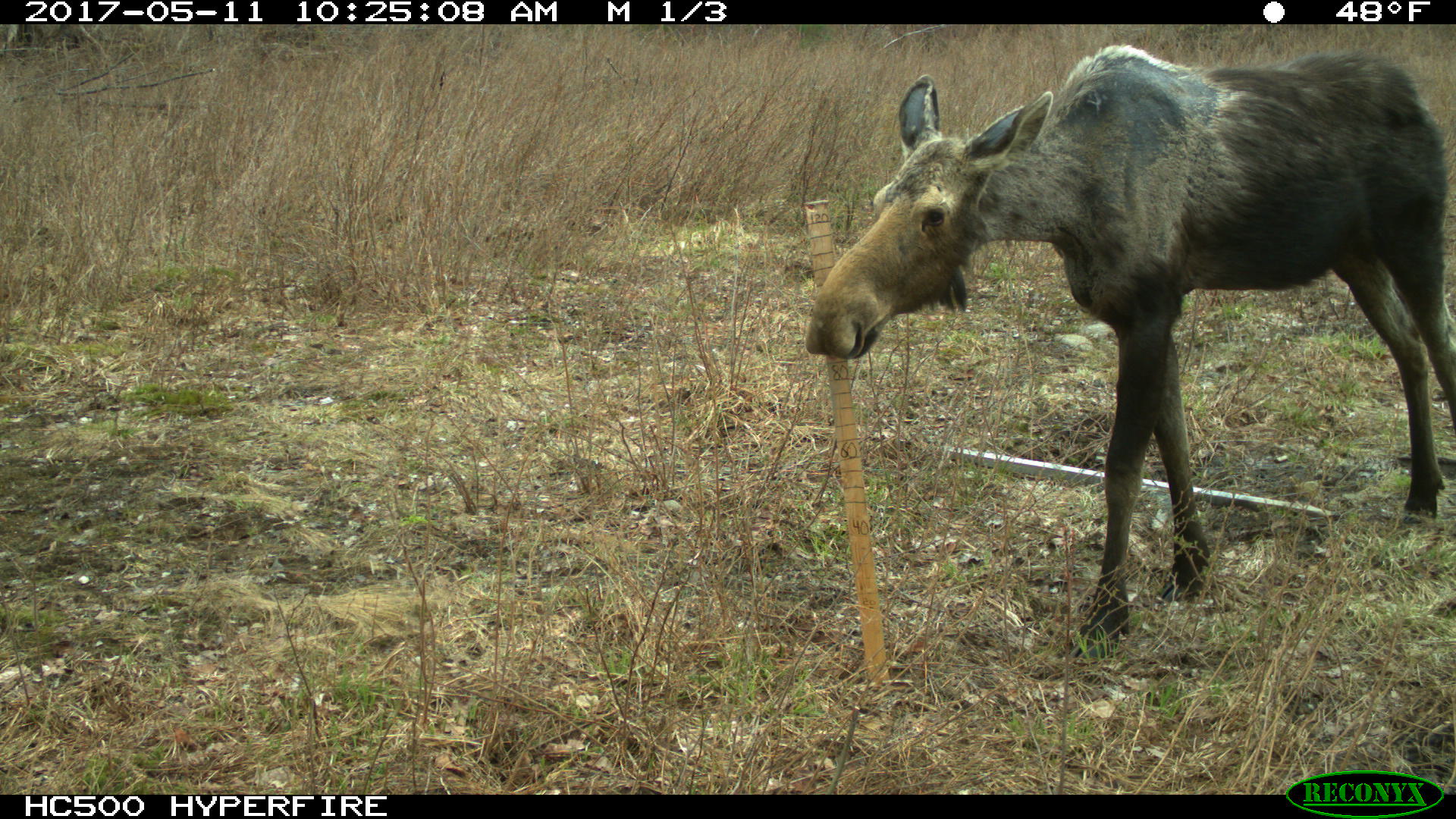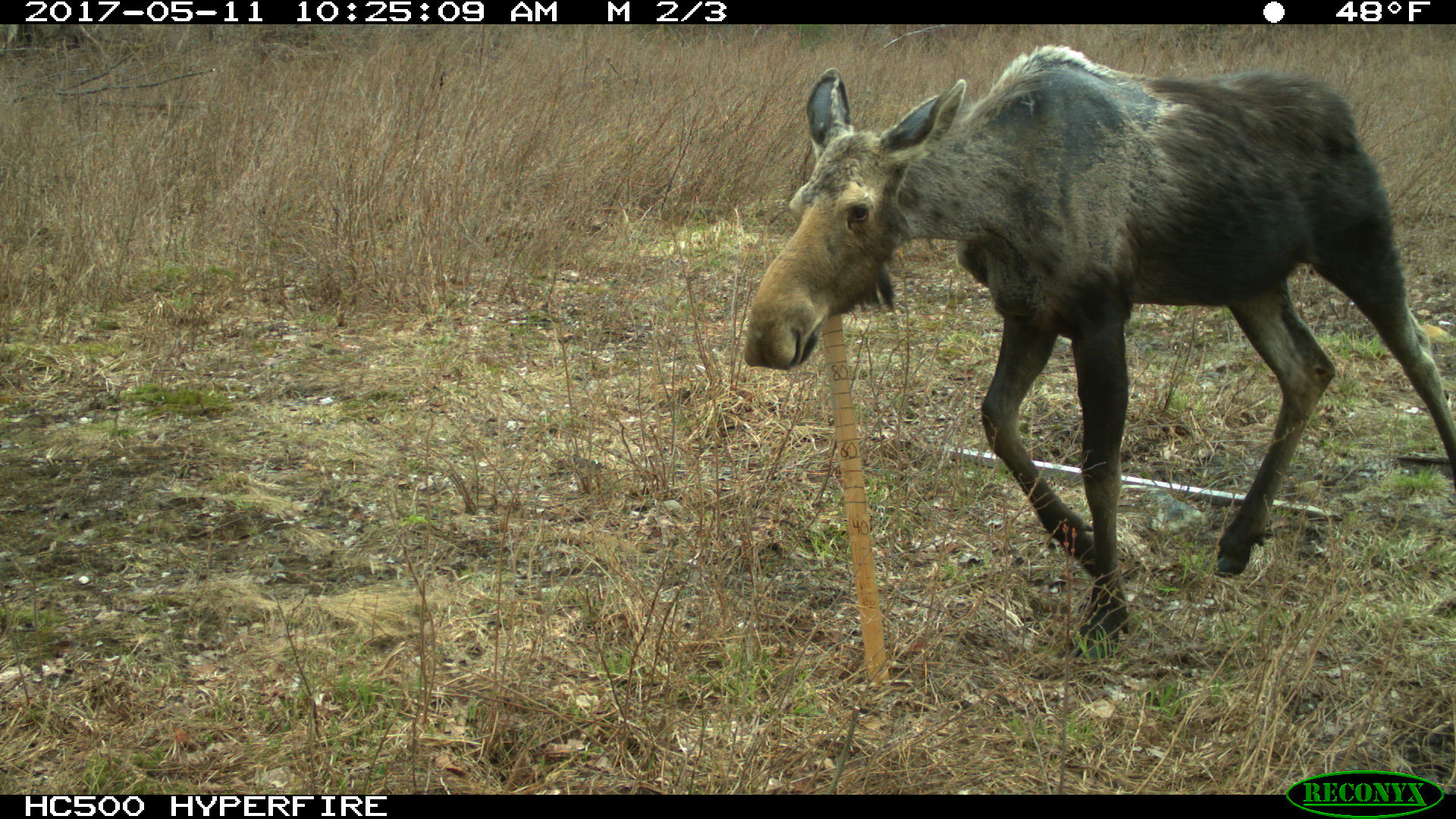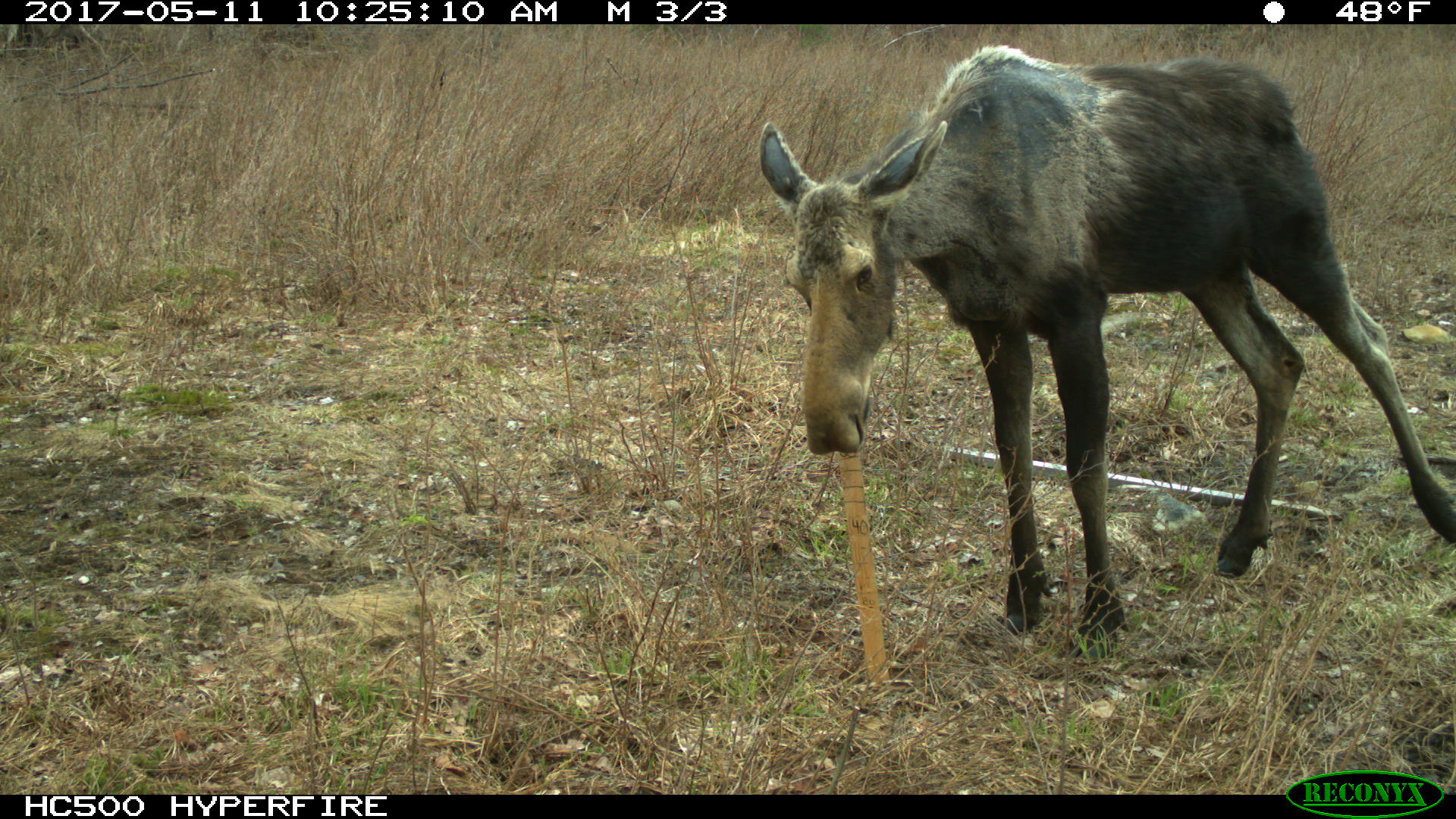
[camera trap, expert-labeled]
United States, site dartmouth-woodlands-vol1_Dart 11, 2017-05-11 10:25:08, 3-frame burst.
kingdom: Animalia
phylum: Chordata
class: Mammalia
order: Artiodactyla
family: Cervidae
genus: Alces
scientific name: Alces alces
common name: moose